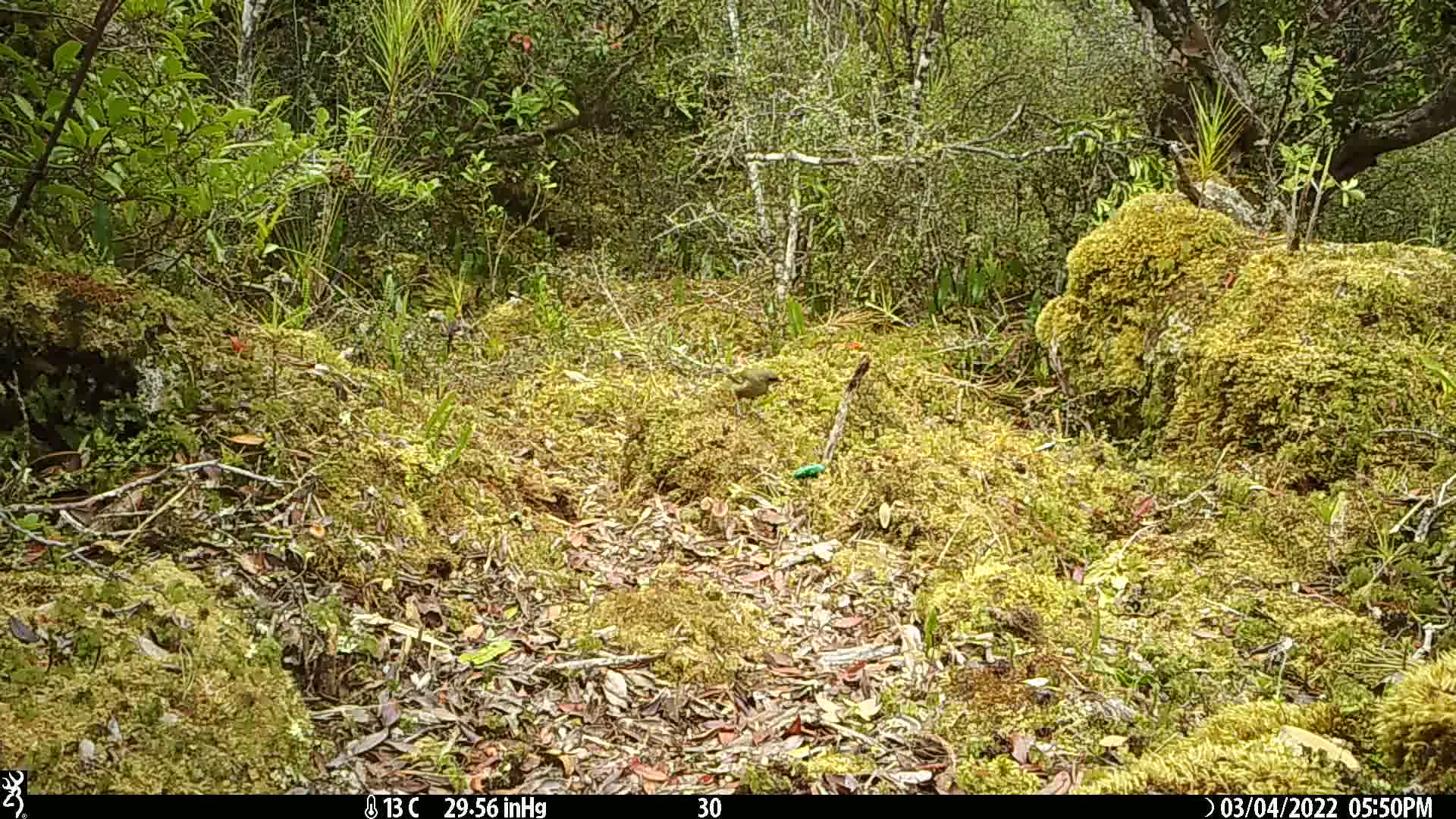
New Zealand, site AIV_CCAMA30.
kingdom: Animalia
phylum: Chordata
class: Aves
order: Passeriformes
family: Meliphagidae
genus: Anthornis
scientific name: Anthornis melanura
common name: new zealand bellbird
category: bellbird